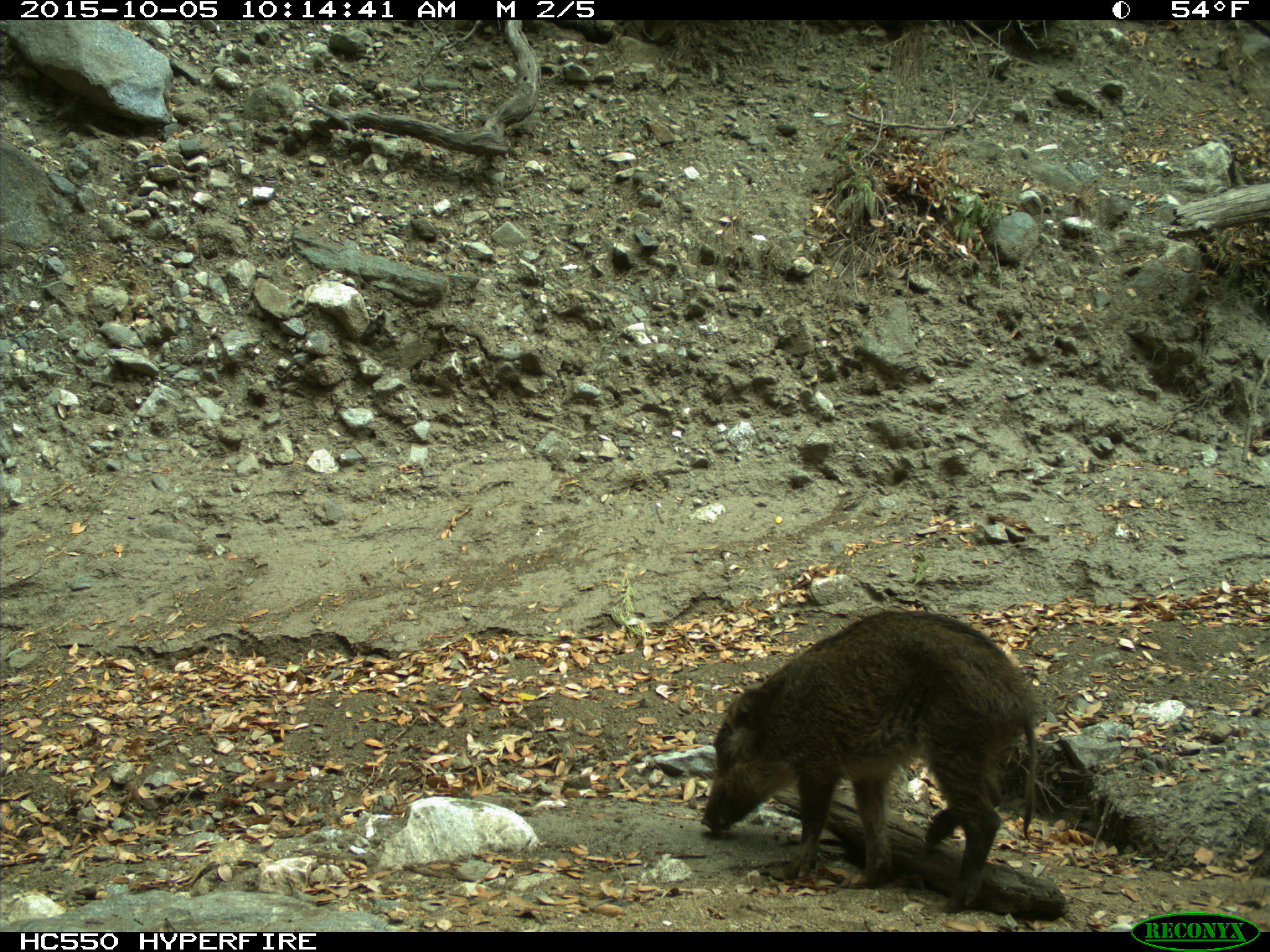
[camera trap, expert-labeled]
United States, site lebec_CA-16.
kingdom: Animalia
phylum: Chordata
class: Mammalia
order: Artiodactyla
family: Suidae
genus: Sus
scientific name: Sus scrofa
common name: wild boar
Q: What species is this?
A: Sus scrofa (wild boar).